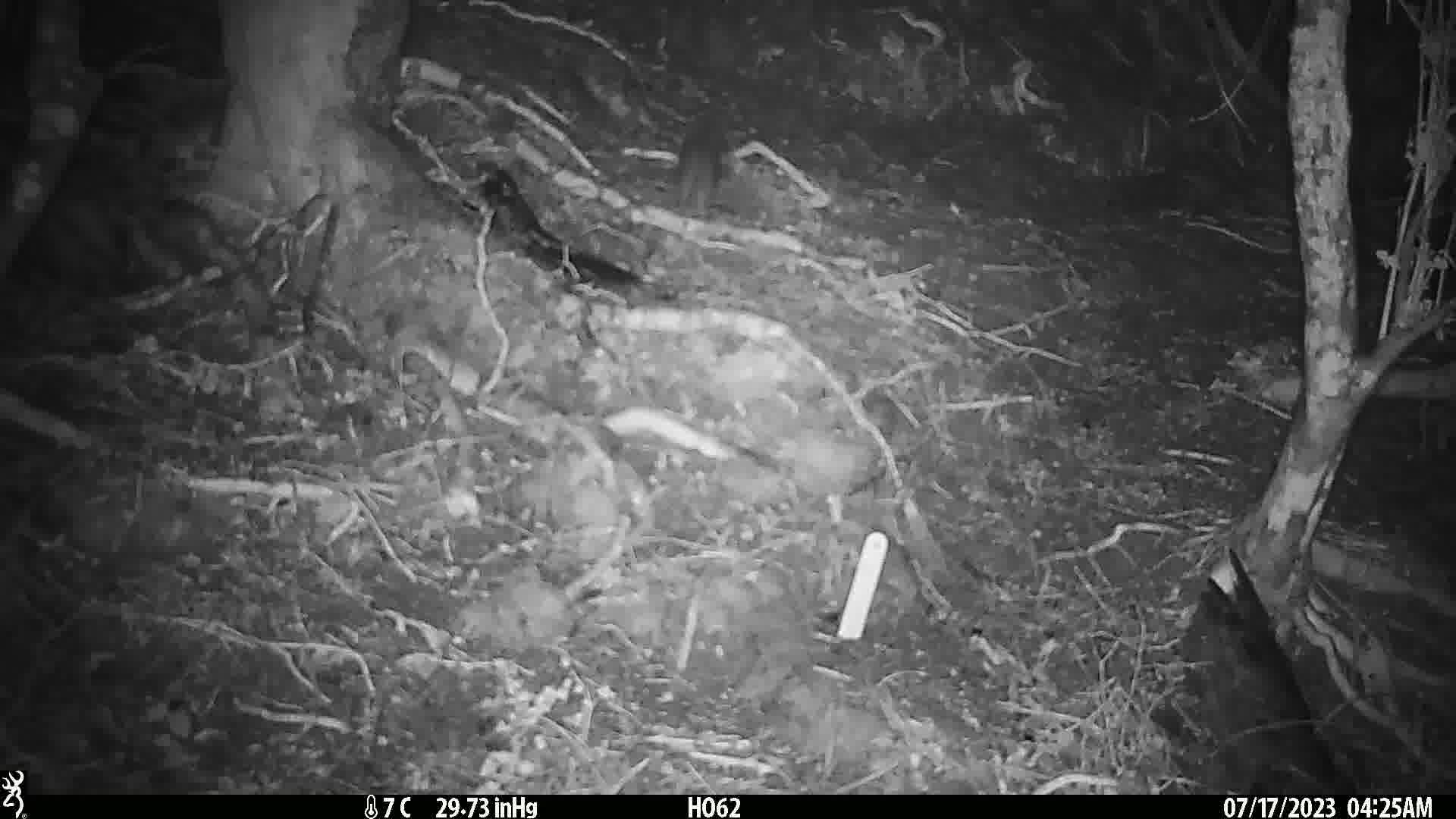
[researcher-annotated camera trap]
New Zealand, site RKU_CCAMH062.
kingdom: Animalia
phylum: Chordata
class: Mammalia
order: Rodentia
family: Muridae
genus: Rattus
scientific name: Rattus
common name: rat